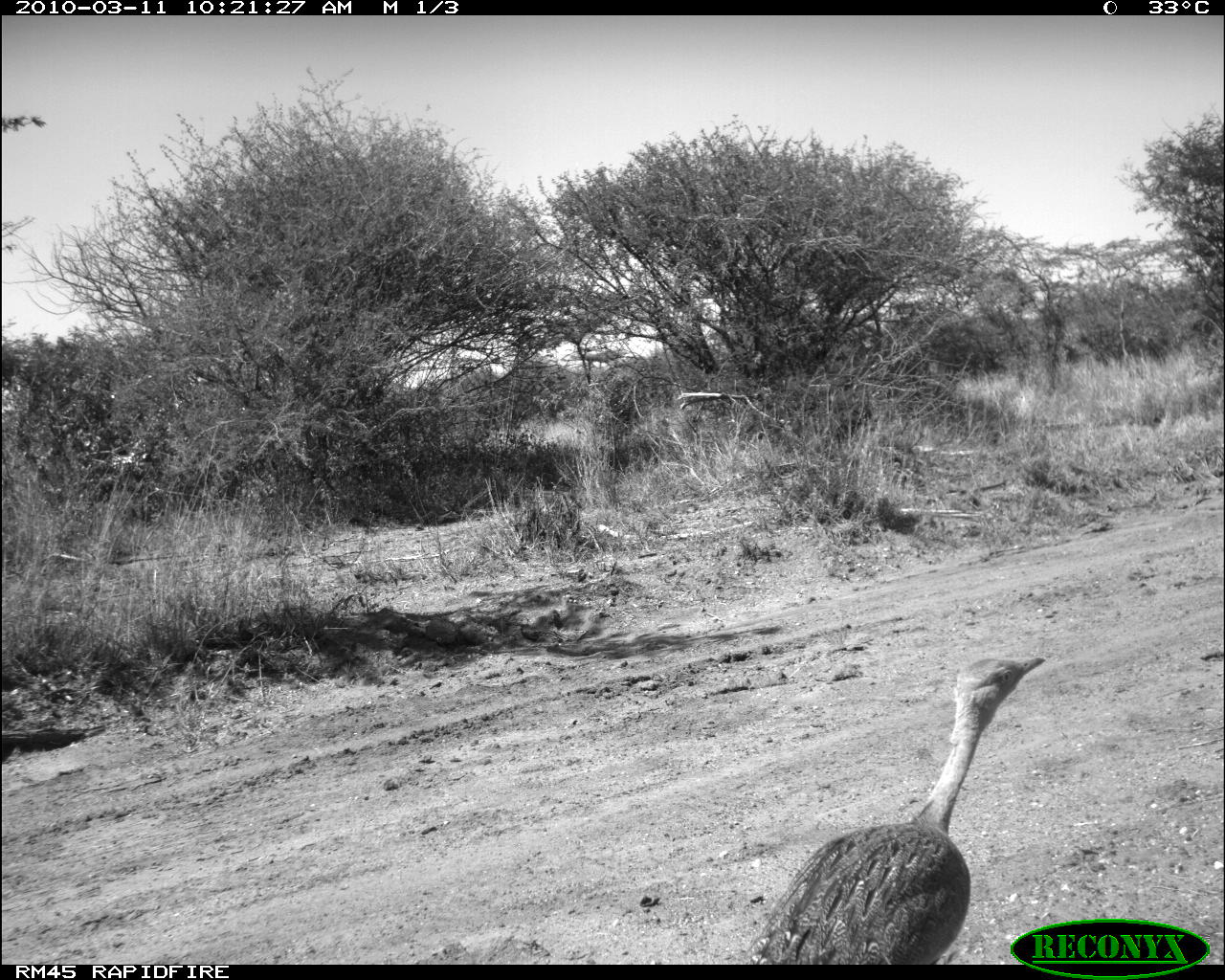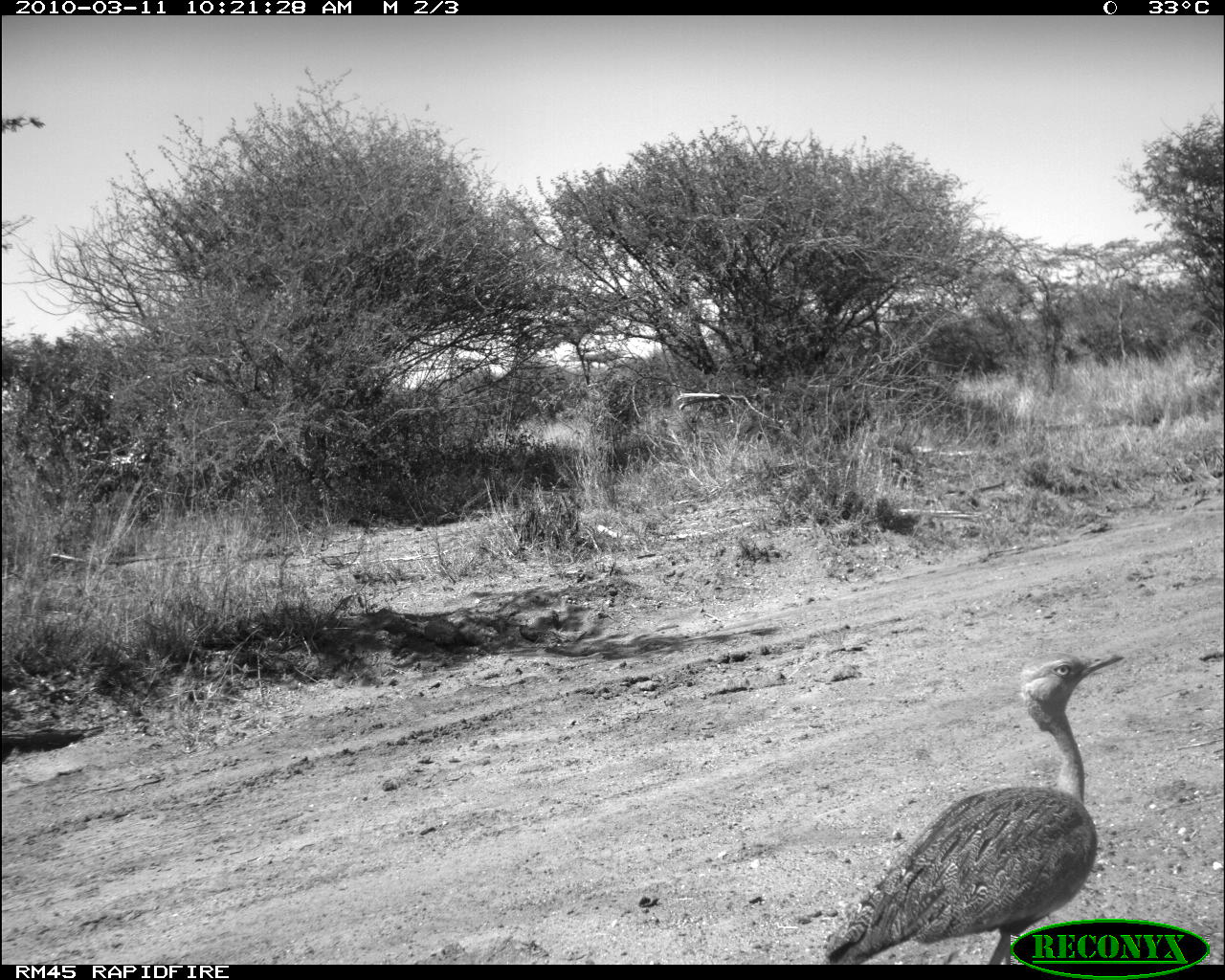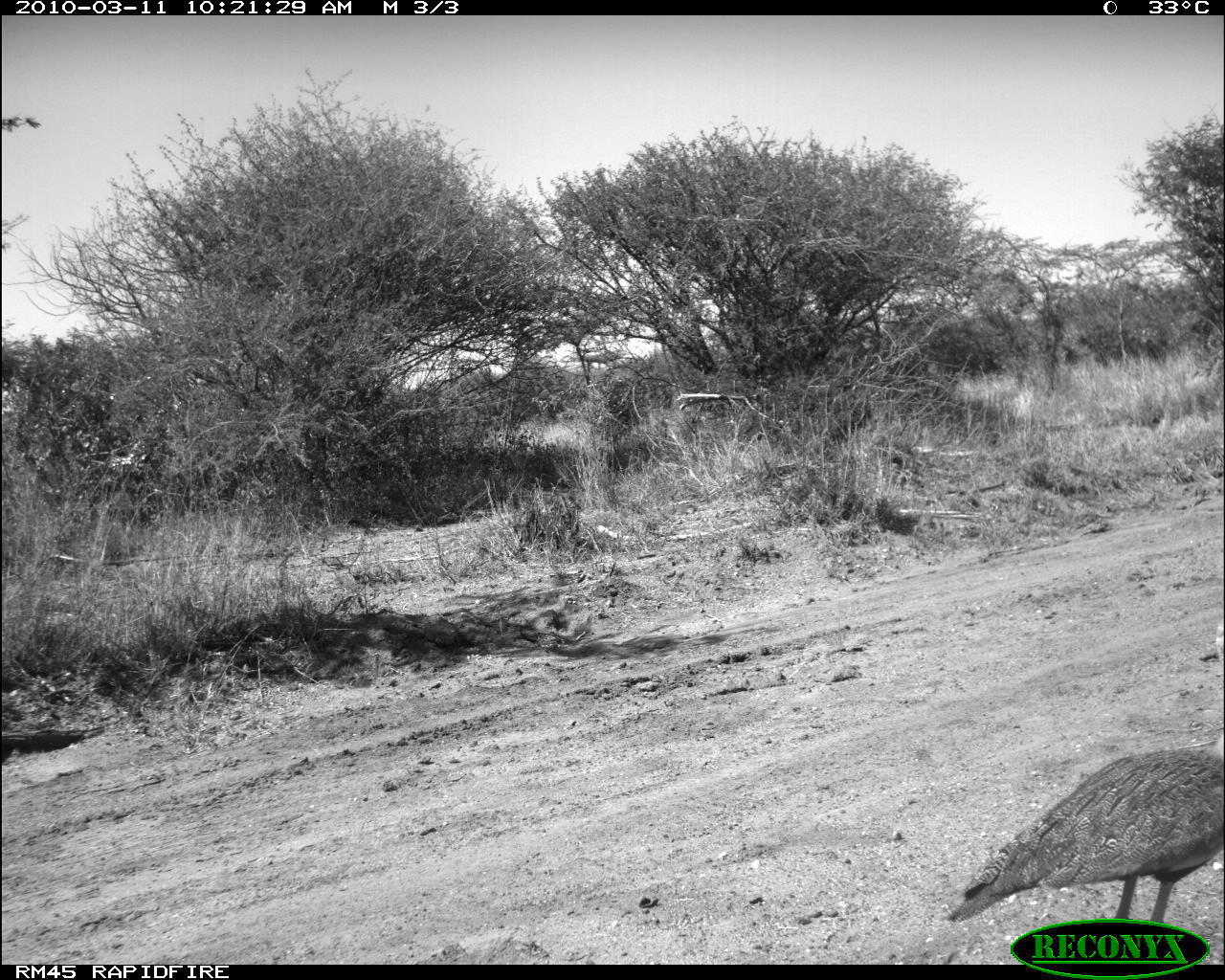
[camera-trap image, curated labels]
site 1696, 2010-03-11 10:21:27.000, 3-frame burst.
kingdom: Animalia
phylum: Chordata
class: Aves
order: Otidiformes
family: Otididae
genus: Eupodotis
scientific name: Eupodotis gindiana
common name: buff-crested bustard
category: lophotis gindiana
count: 1